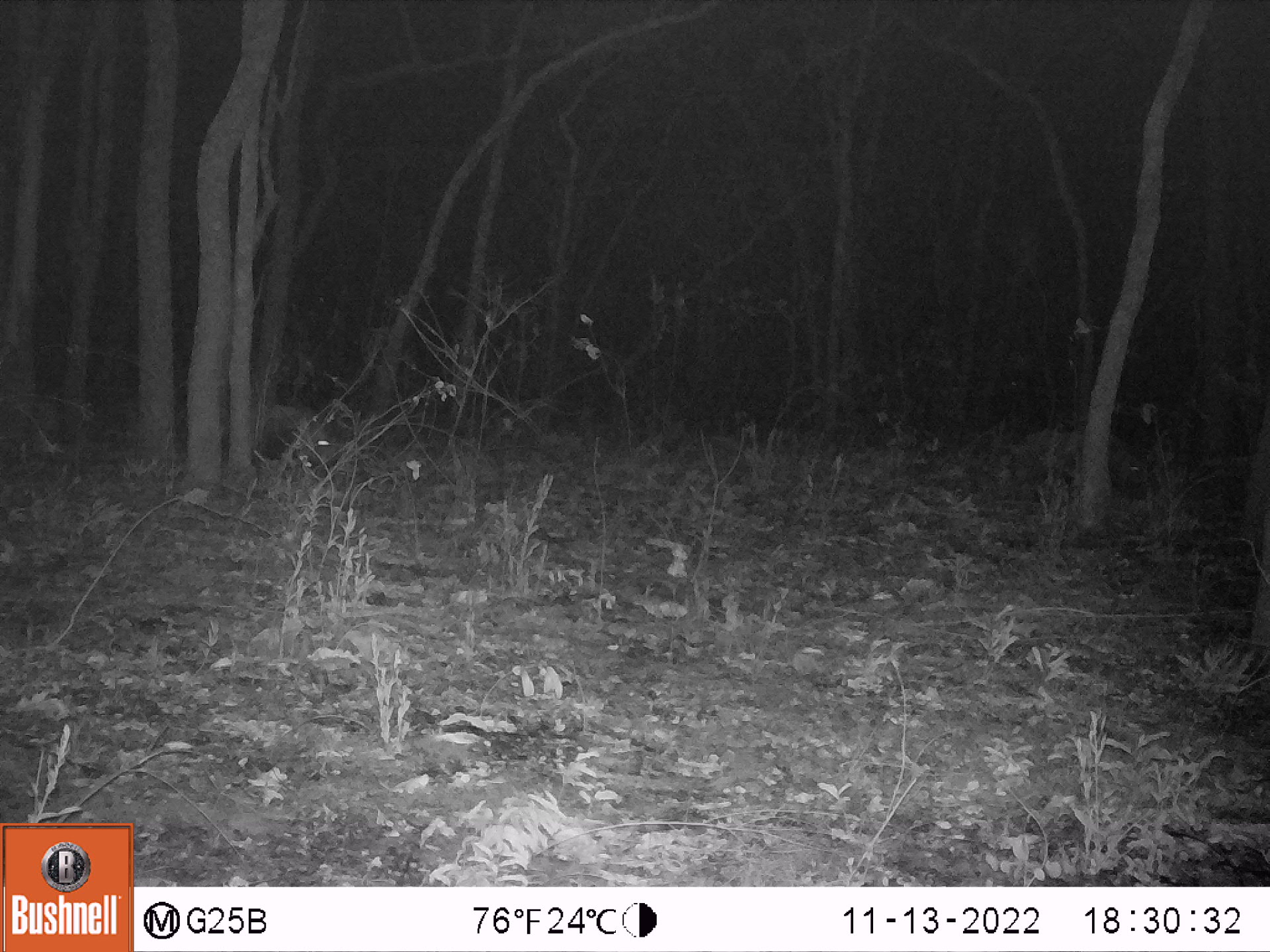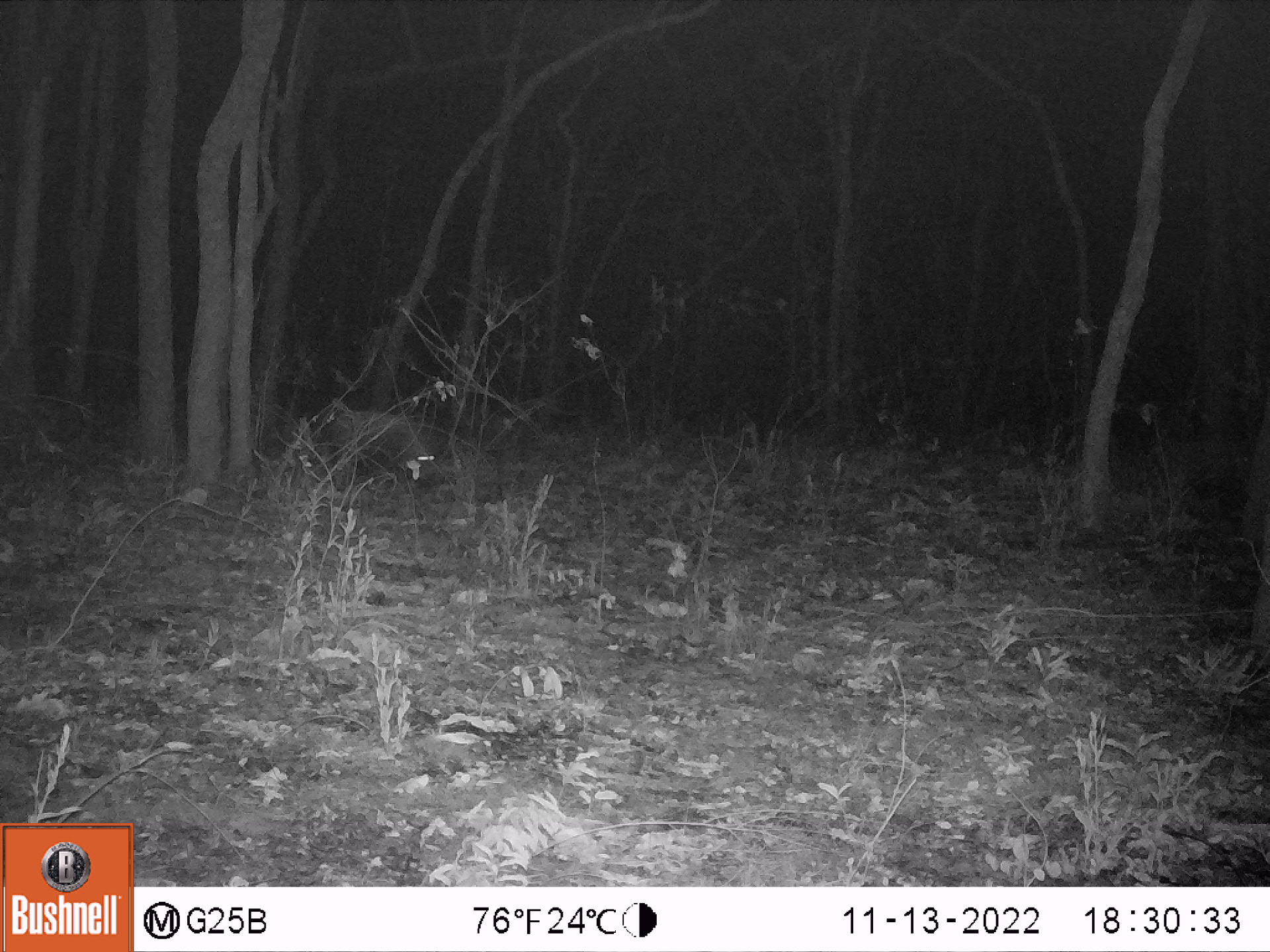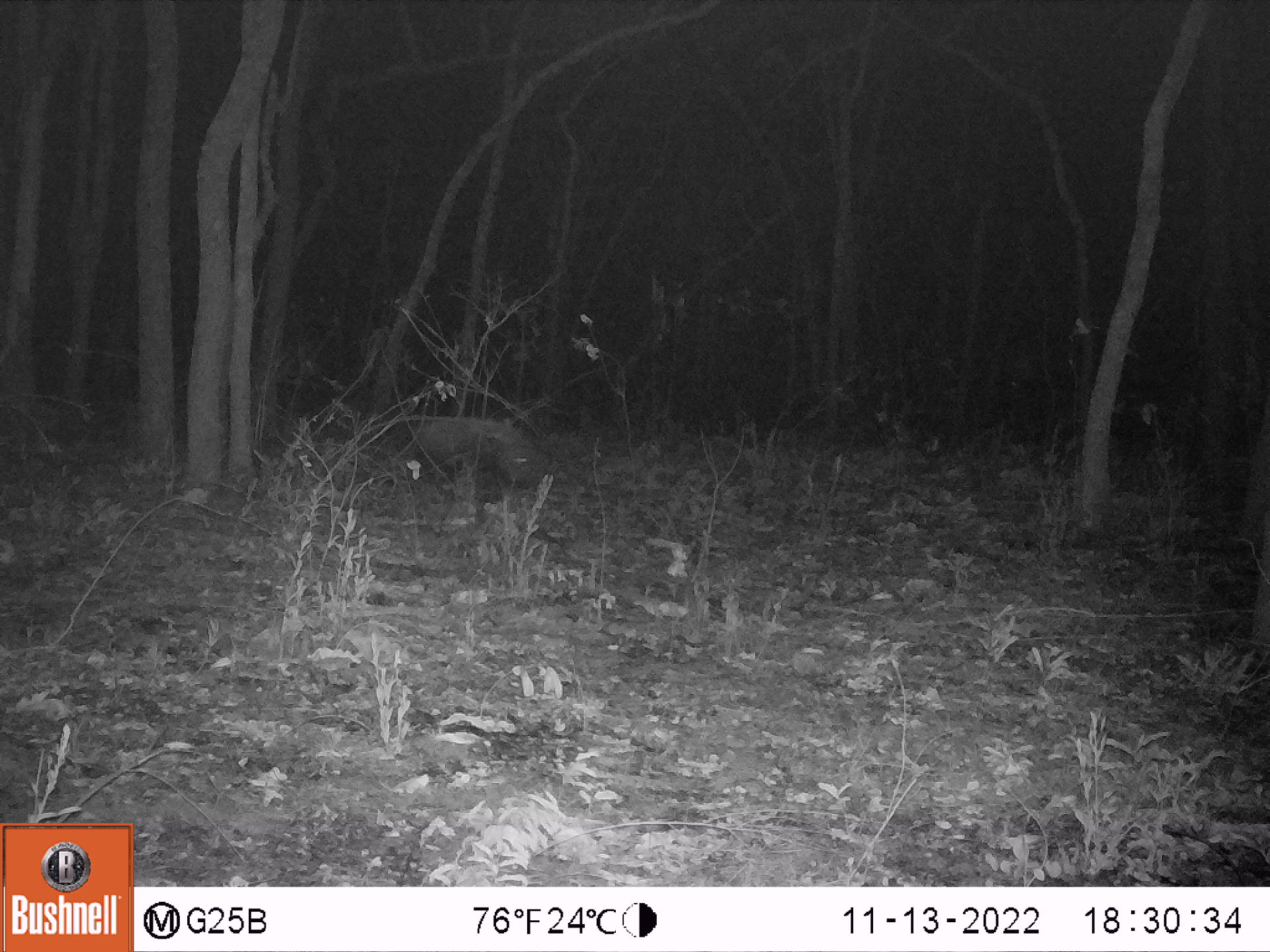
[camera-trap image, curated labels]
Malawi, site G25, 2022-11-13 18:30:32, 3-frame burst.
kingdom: Animalia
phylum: Chordata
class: Mammalia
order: Artiodactyla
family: Suidae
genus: Potamochoerus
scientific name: Potamochoerus larvatus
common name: bushpig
Bushpig (Potamochoerus larvatus), count 1.